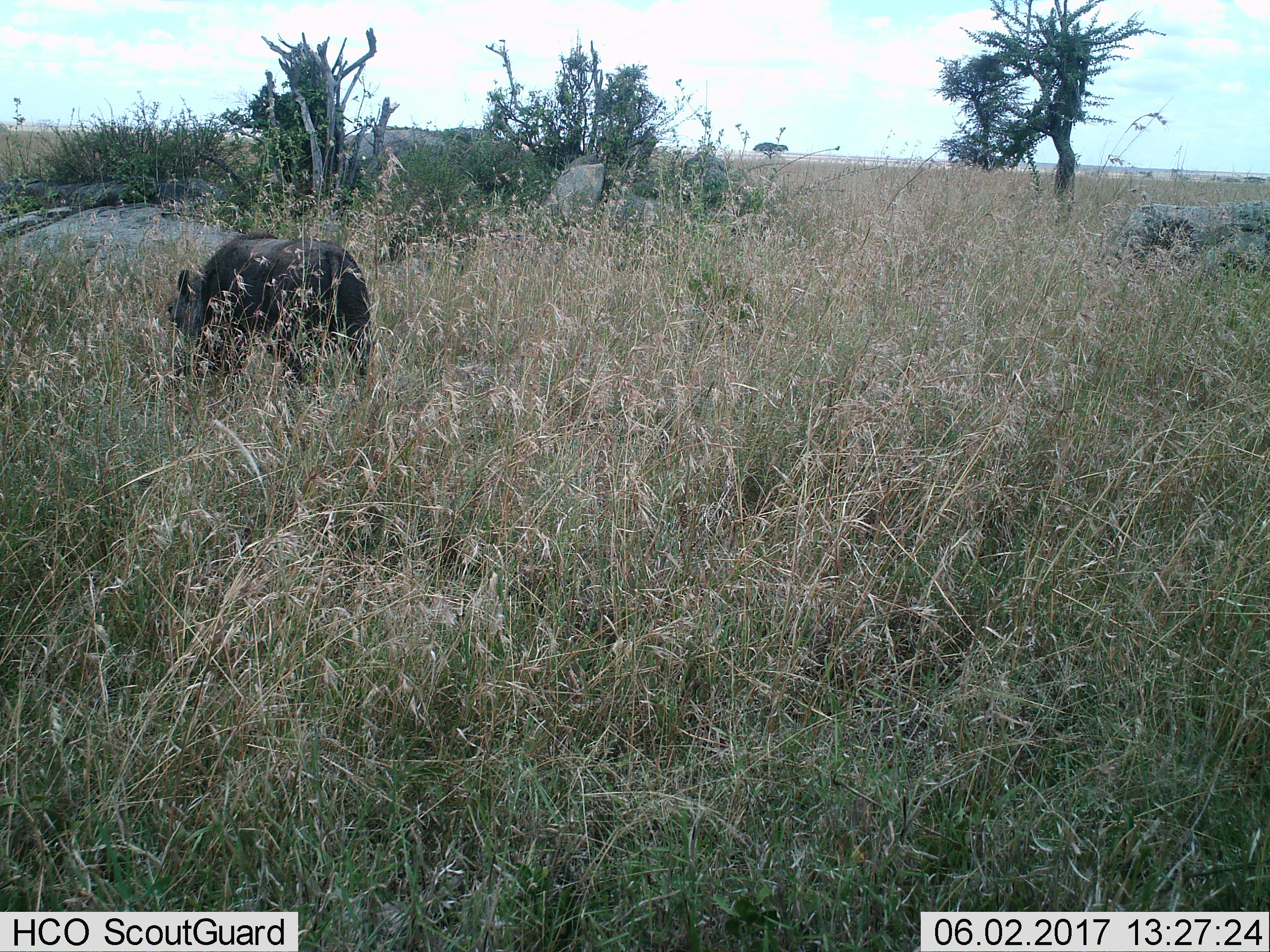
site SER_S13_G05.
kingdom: Animalia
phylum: Chordata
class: Mammalia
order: Artiodactyla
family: Suidae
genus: Phacochoerus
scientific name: Phacochoerus africanus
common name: warthog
Warthog (Phacochoerus africanus), count 1. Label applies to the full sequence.